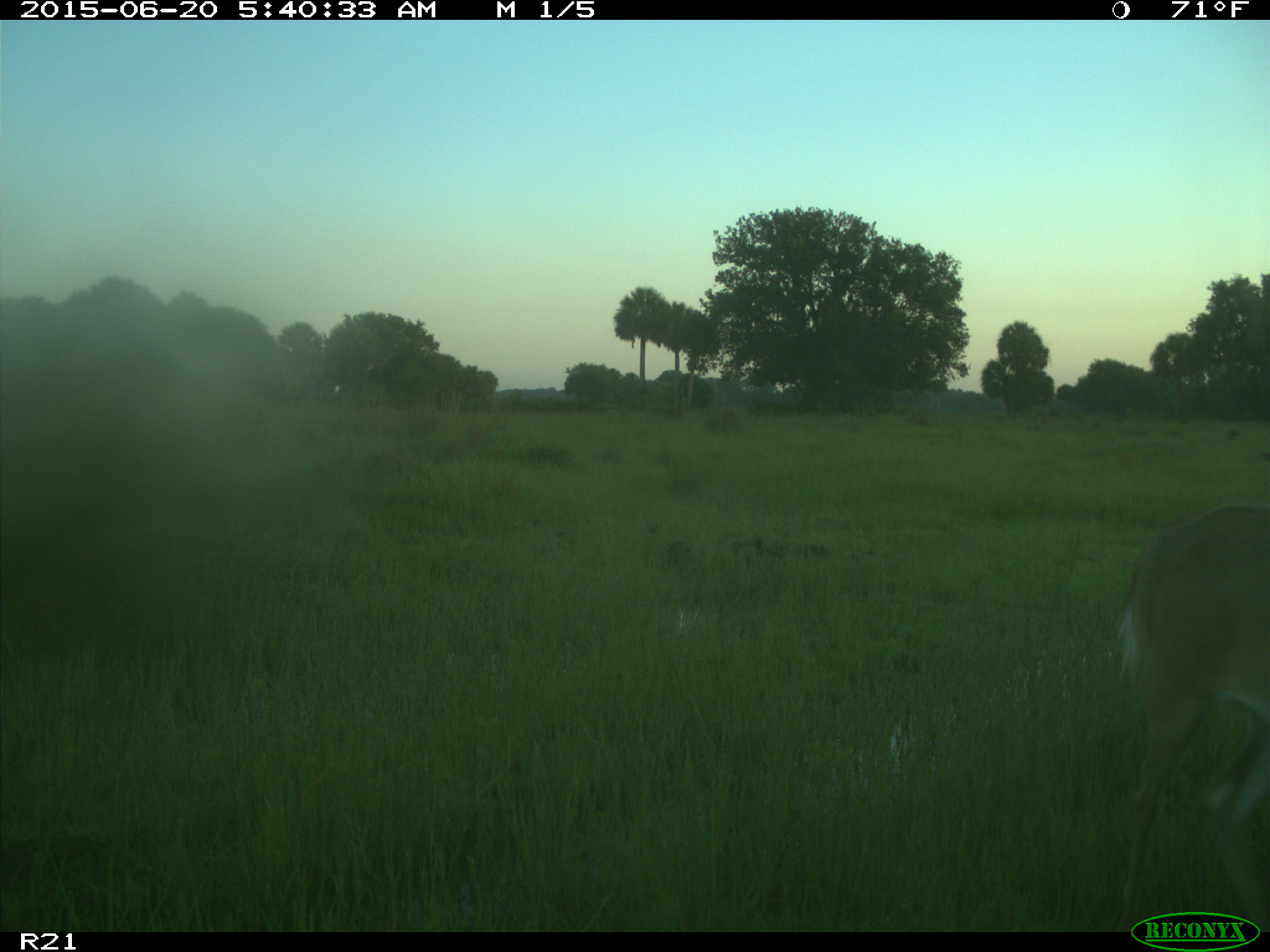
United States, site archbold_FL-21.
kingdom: Animalia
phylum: Chordata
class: Mammalia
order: Artiodactyla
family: Cervidae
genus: Odocoileus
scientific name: Odocoileus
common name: deer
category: unidentified deer